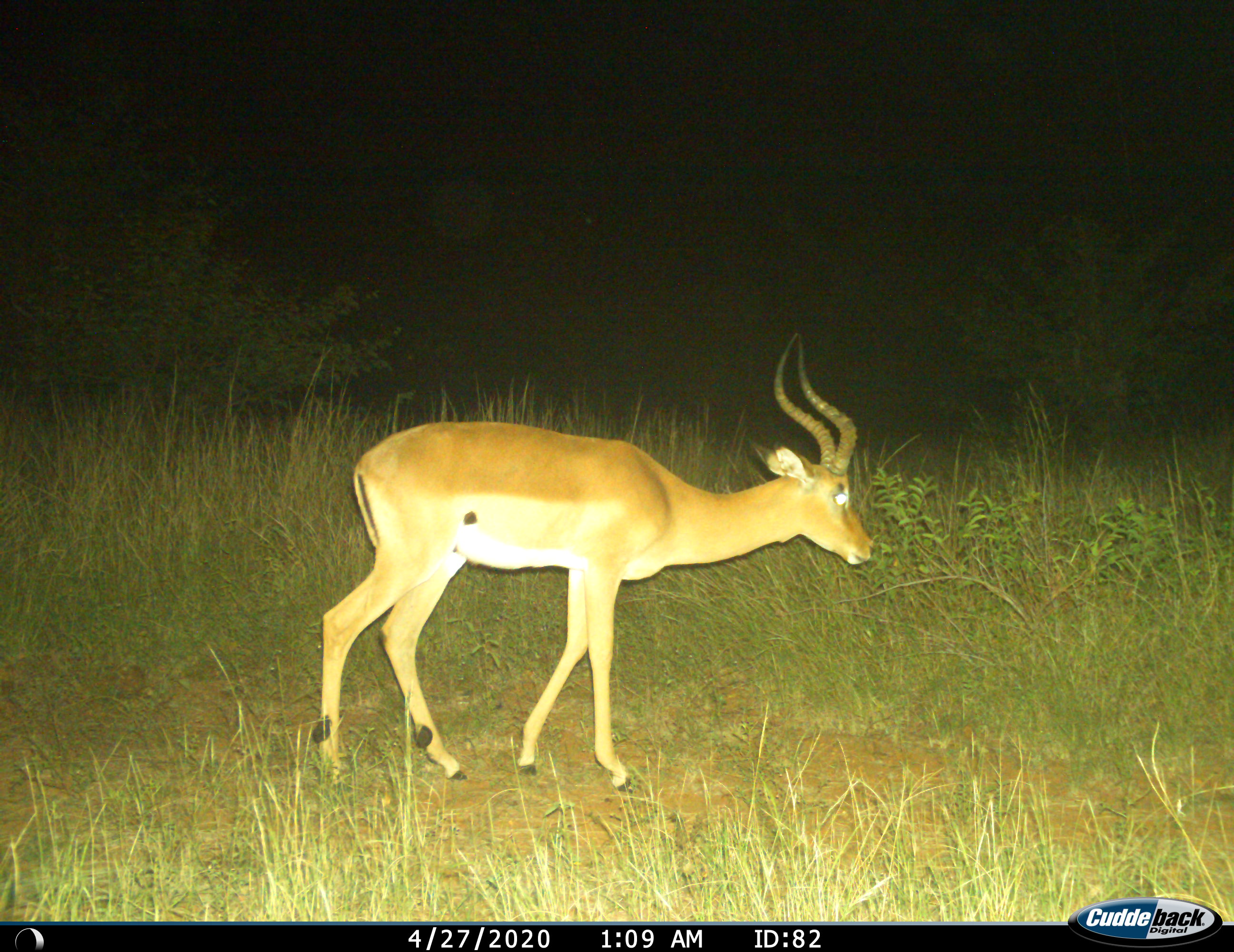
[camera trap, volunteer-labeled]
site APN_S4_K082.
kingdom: Animalia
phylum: Chordata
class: Mammalia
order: Artiodactyla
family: Bovidae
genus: Aepyceros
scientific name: Aepyceros melampus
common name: impala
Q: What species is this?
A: Impala (Aepyceros melampus).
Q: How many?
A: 1.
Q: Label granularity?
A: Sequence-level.